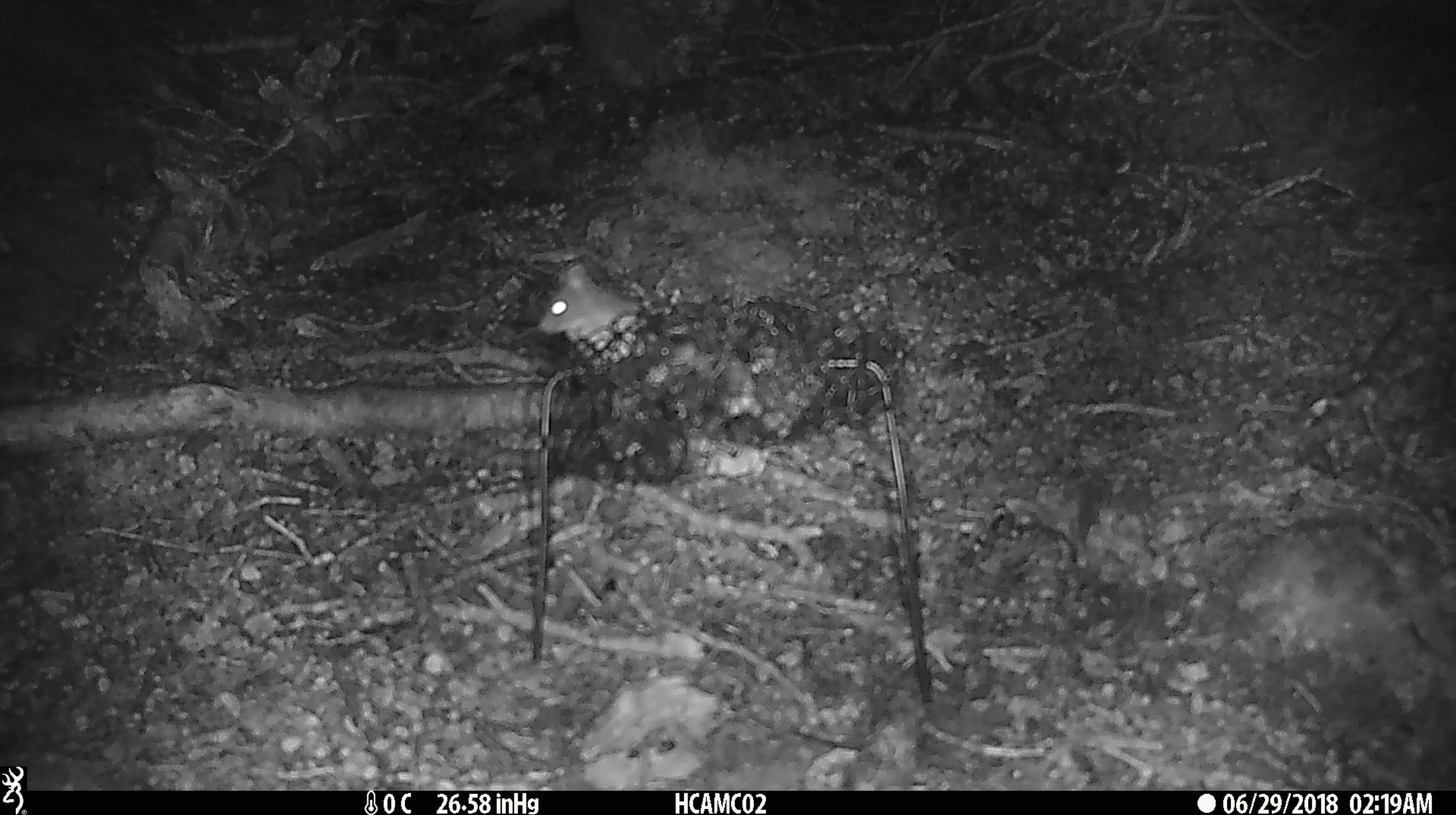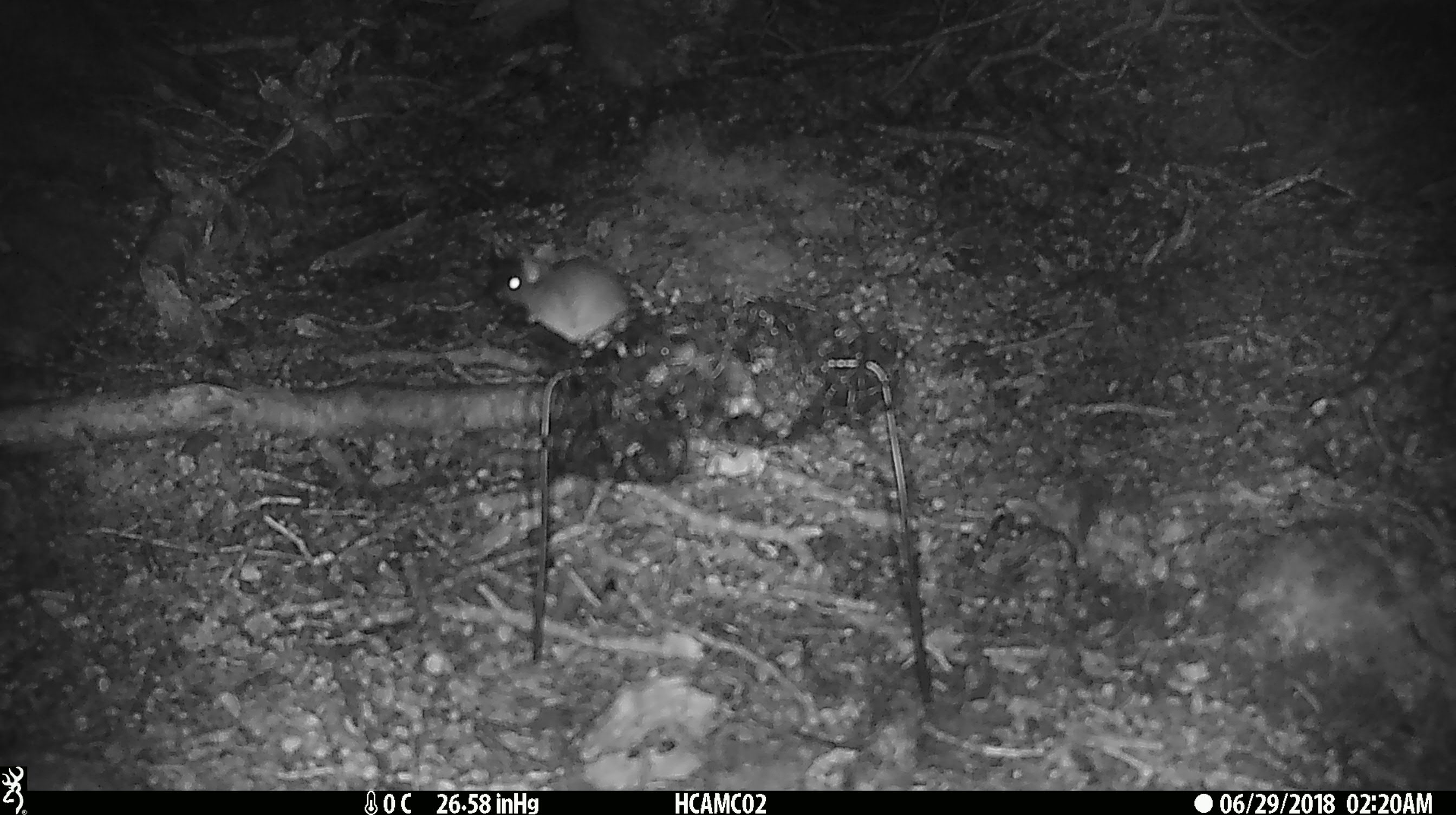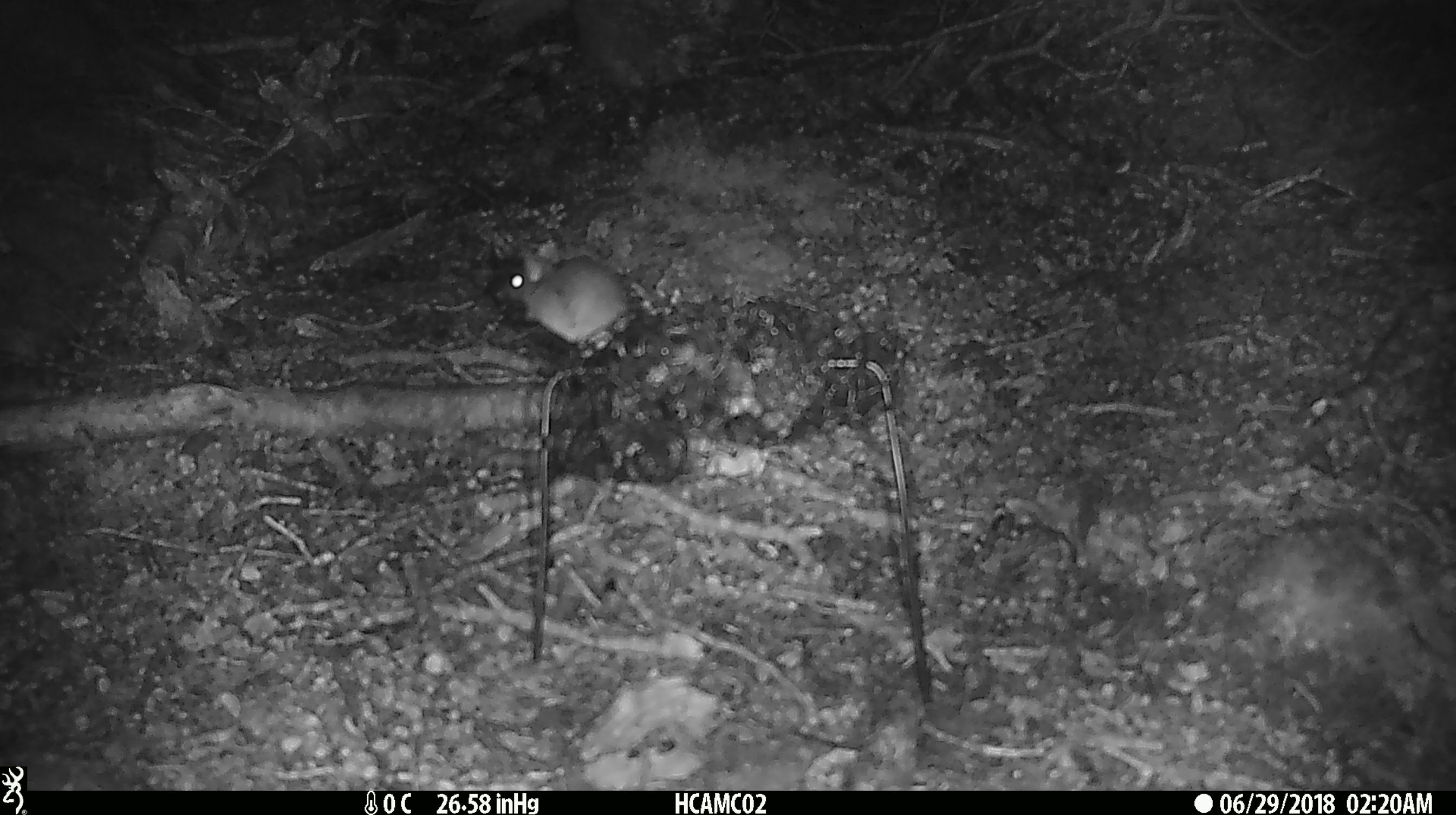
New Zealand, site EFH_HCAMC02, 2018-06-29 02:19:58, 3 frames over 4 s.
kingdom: Animalia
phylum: Chordata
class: Mammalia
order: Rodentia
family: Muridae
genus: Mus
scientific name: Mus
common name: mouse